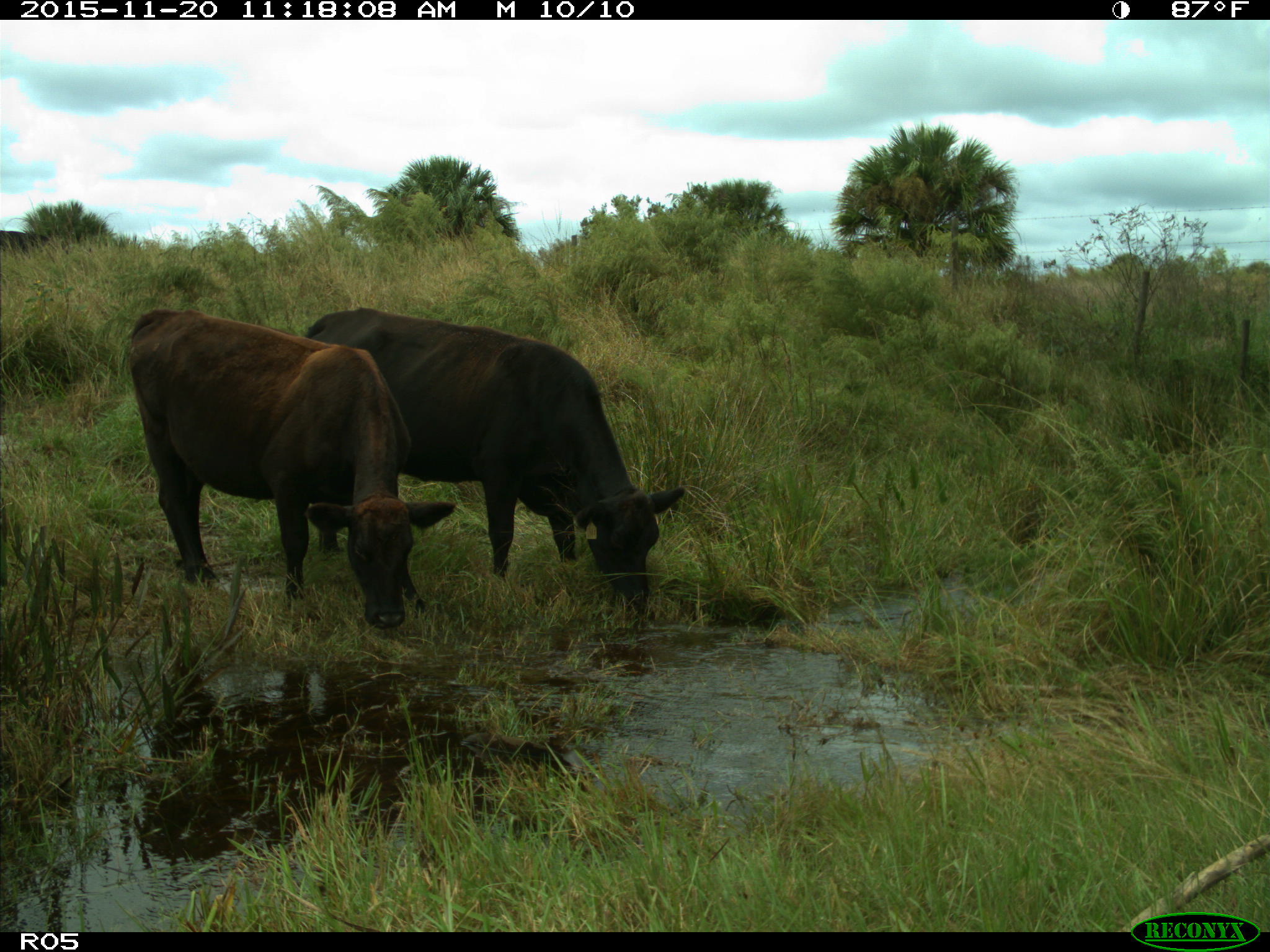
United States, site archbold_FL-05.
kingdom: Animalia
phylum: Chordata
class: Mammalia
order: Artiodactyla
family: Bovidae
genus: Bos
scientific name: Bos taurus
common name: domestic cow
Bos taurus (domestic cow).